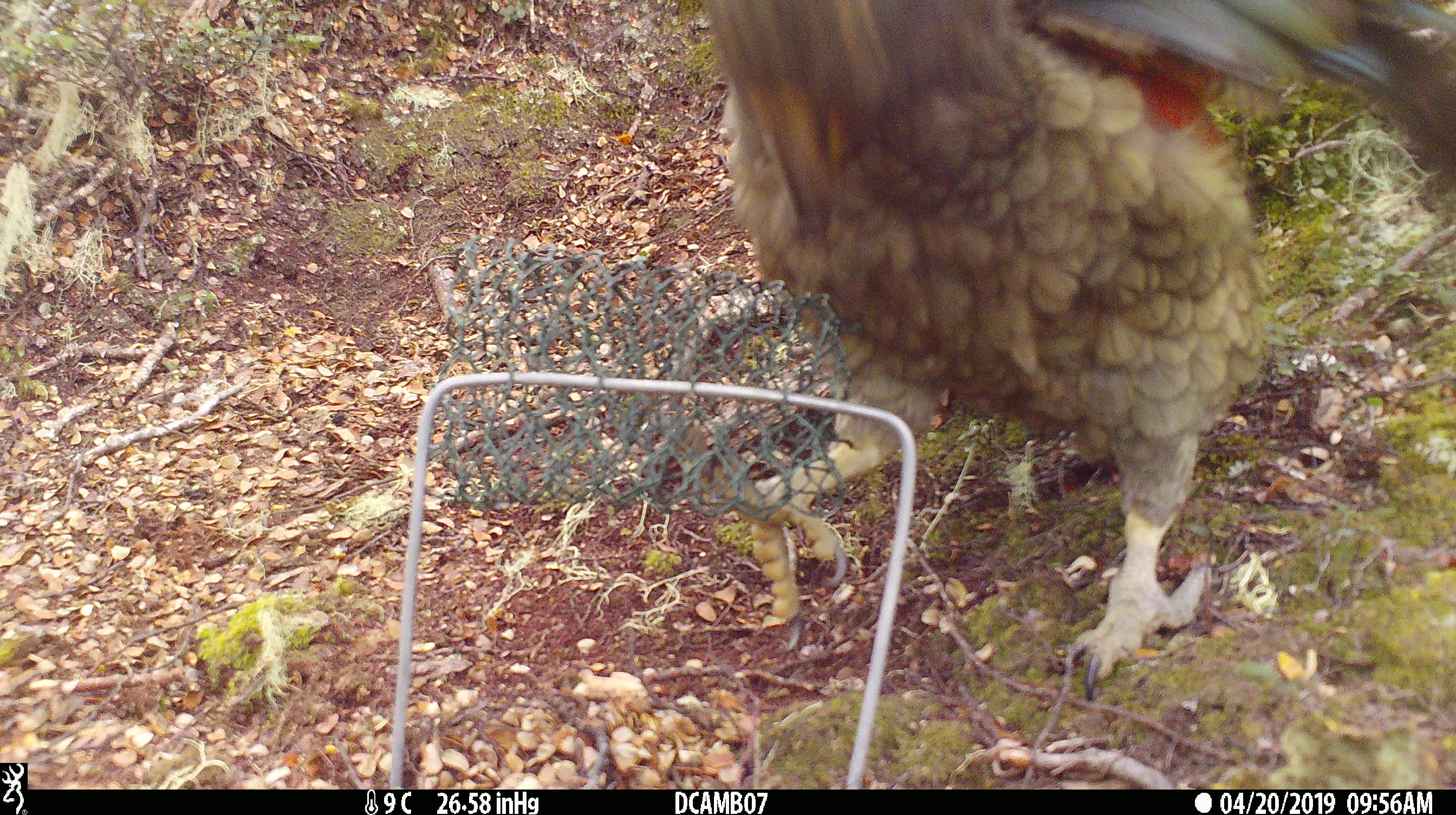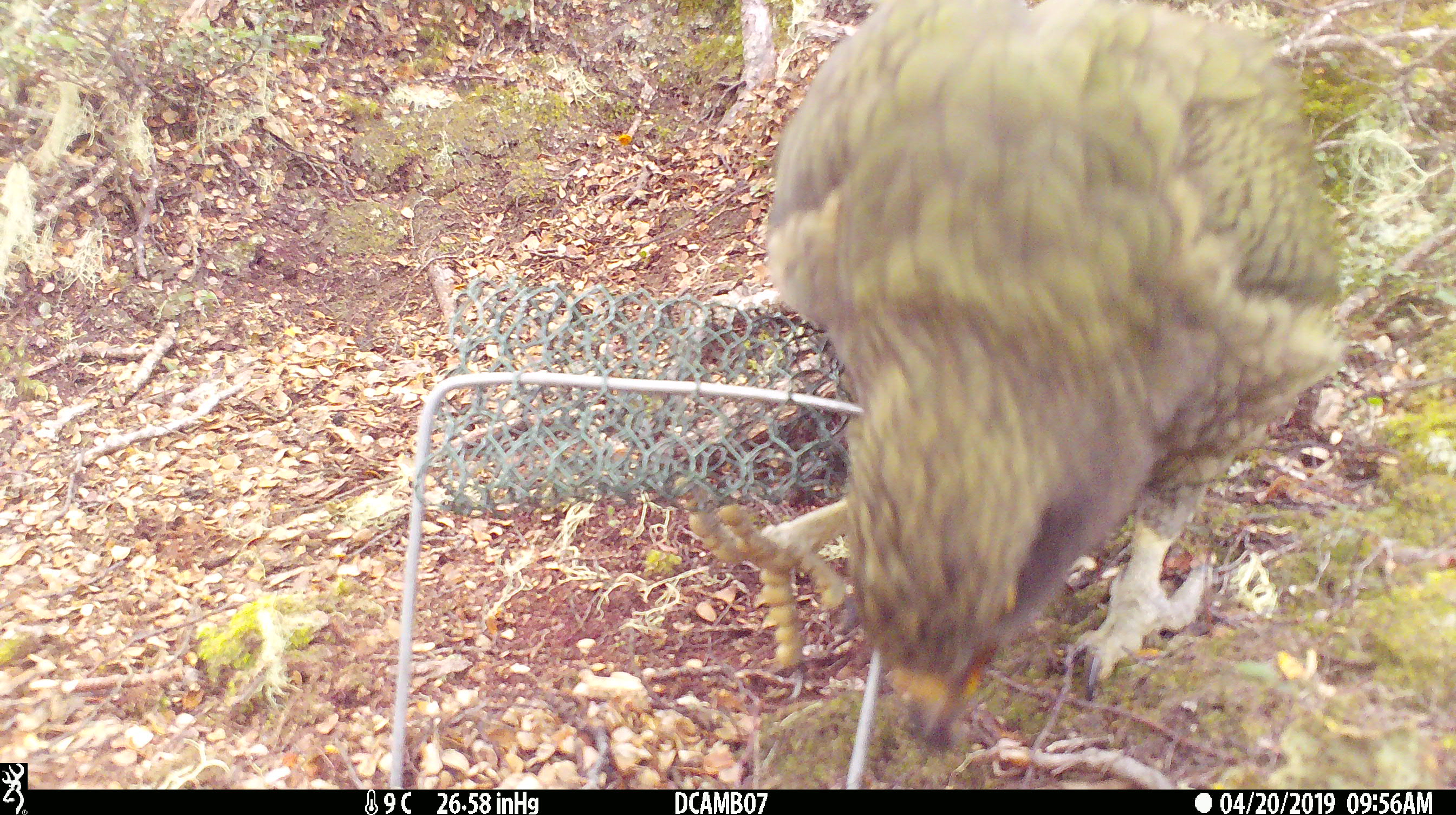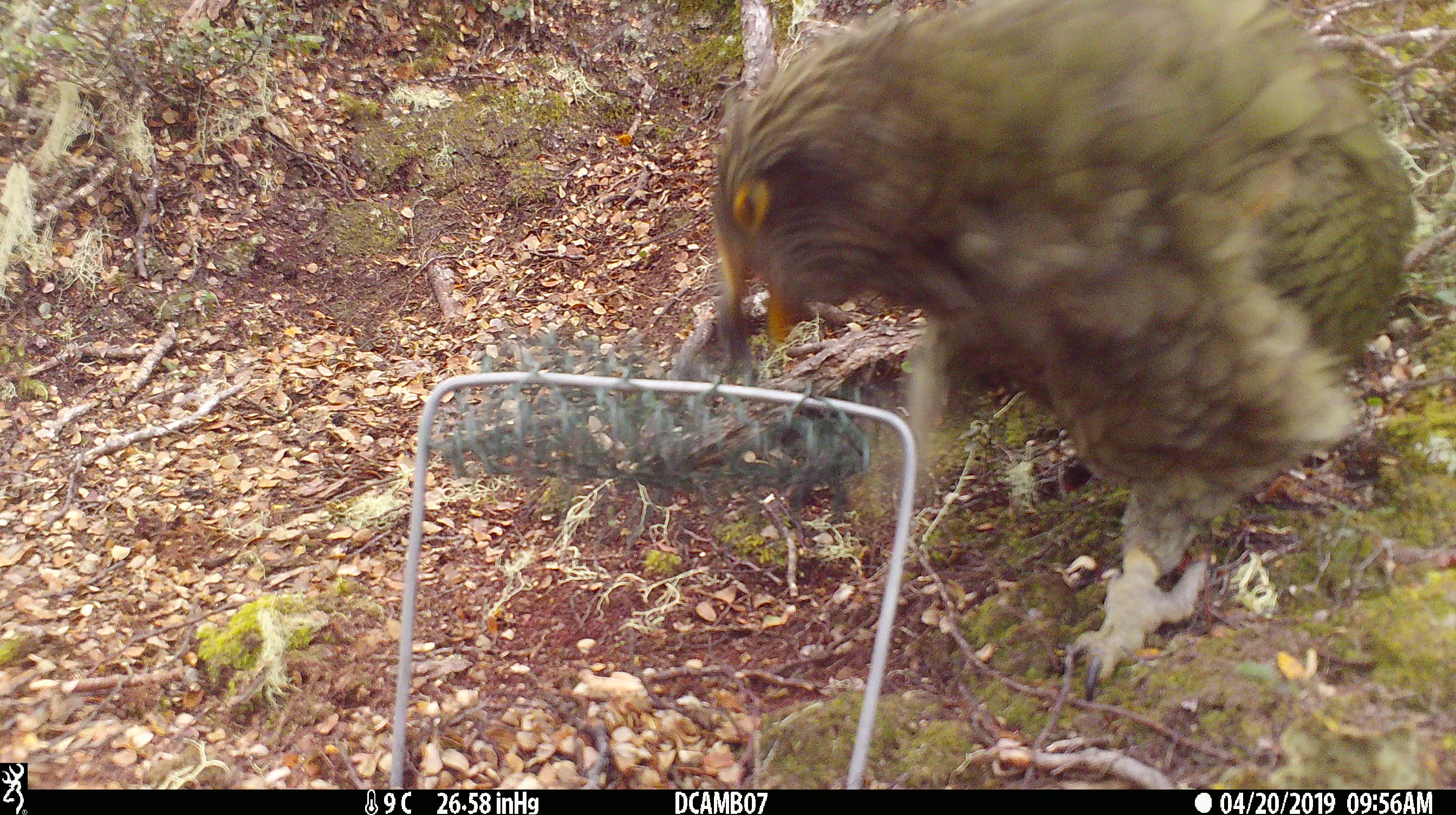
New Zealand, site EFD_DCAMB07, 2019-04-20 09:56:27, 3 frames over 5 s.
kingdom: Animalia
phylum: Chordata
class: Aves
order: Psittaciformes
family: Strigopidae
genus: Nestor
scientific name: Nestor notabilis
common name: kea